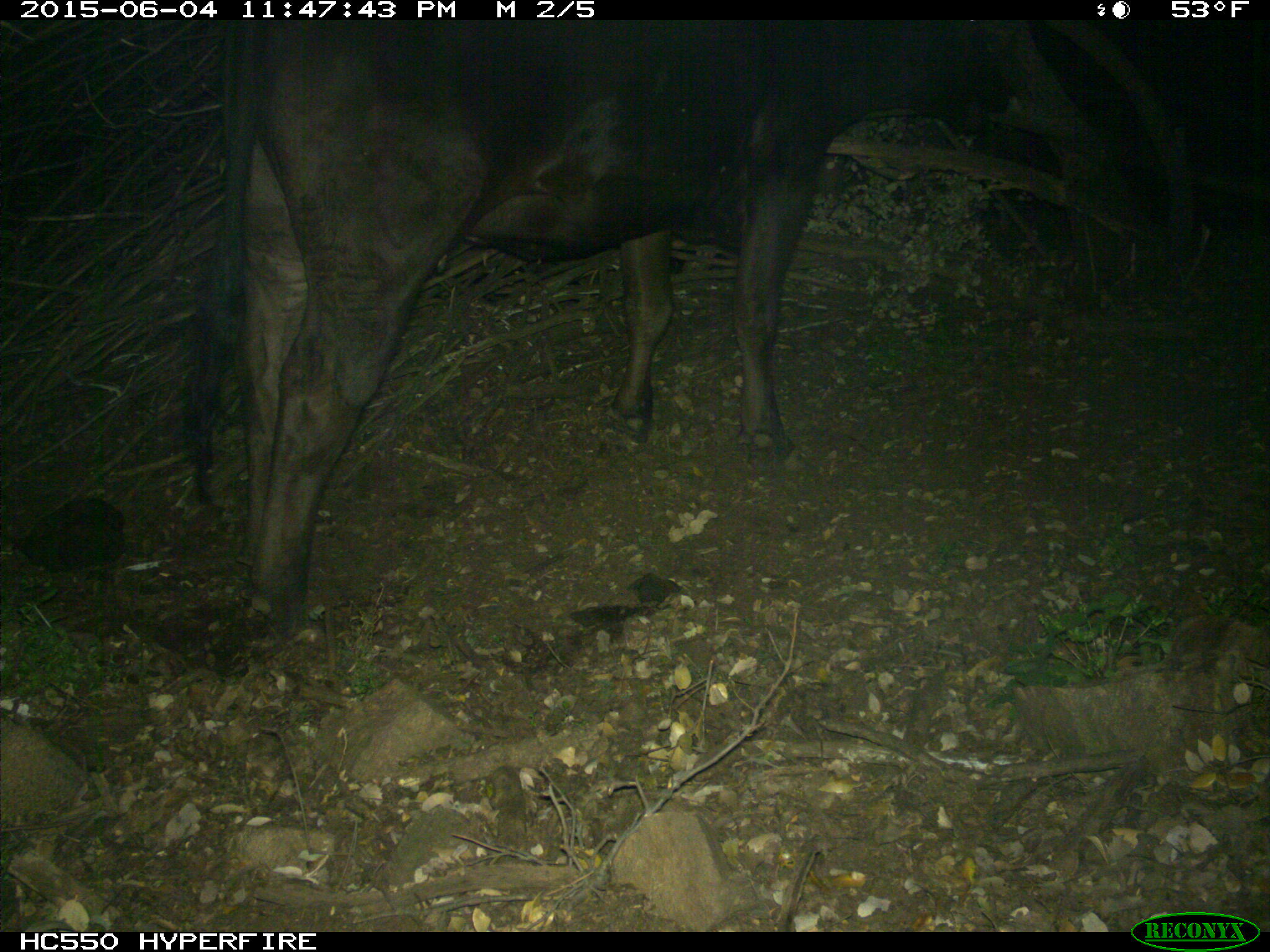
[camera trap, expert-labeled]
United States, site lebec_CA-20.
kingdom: Animalia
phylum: Chordata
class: Mammalia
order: Artiodactyla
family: Bovidae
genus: Bos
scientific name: Bos taurus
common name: domestic cow